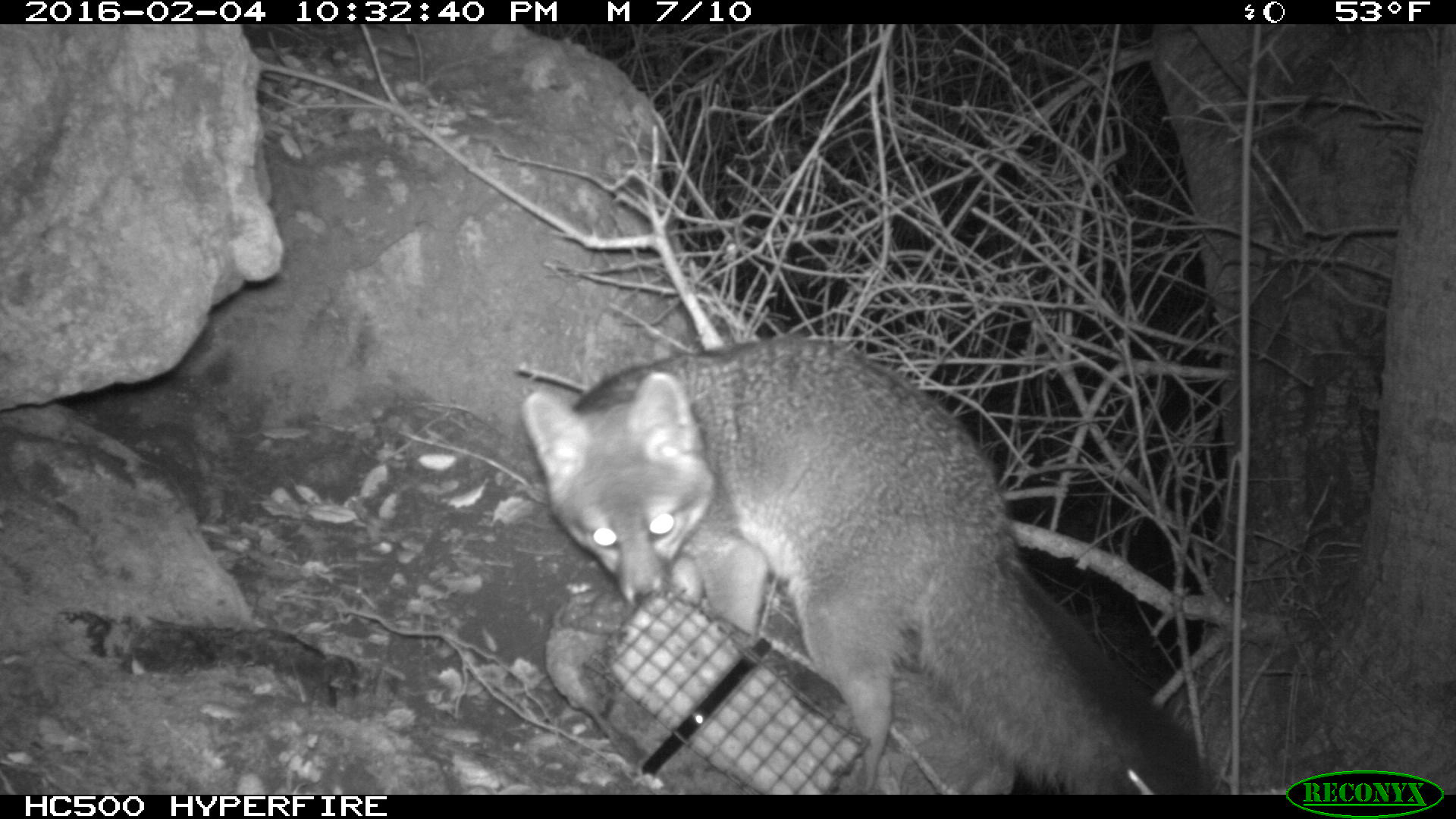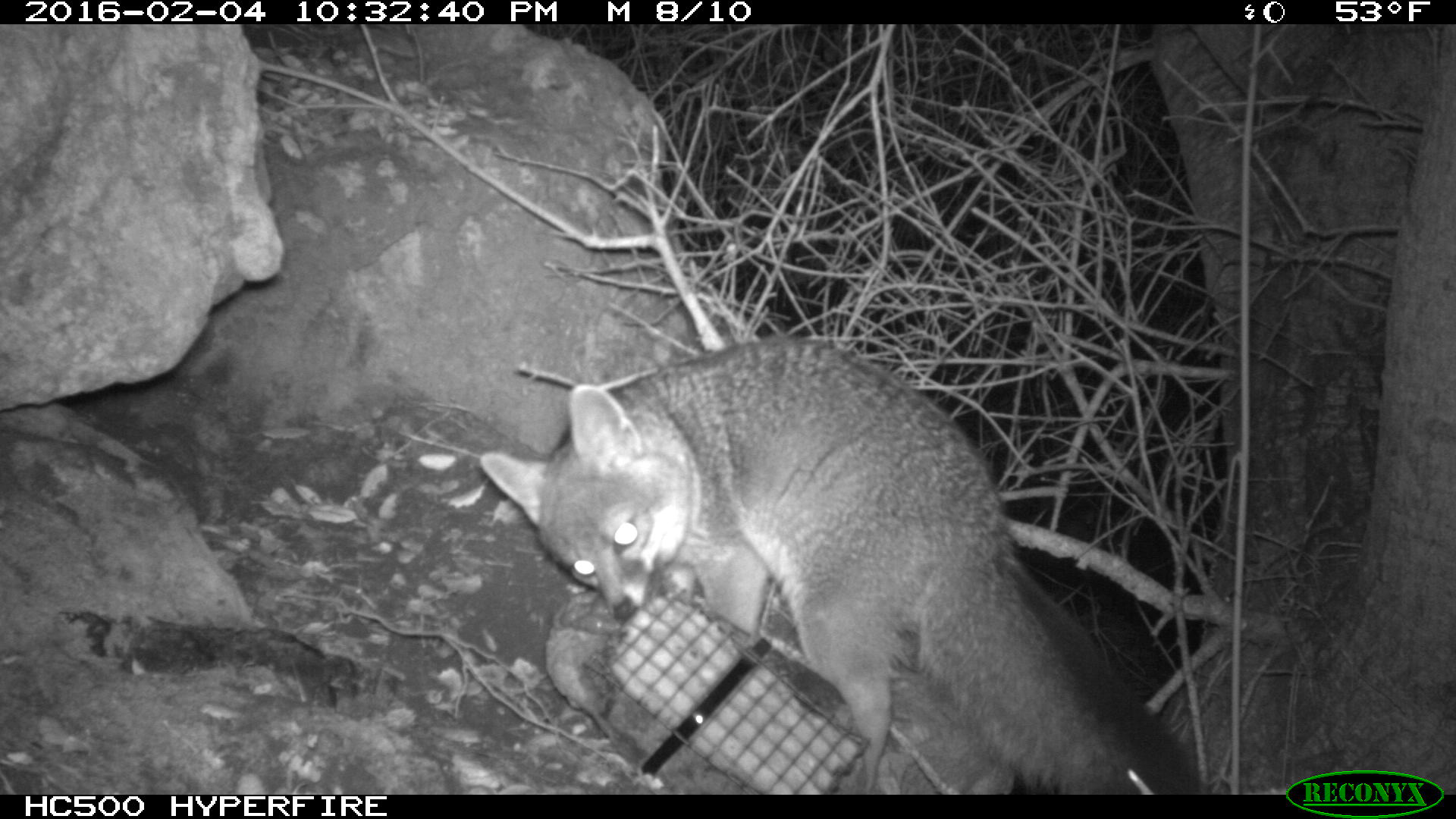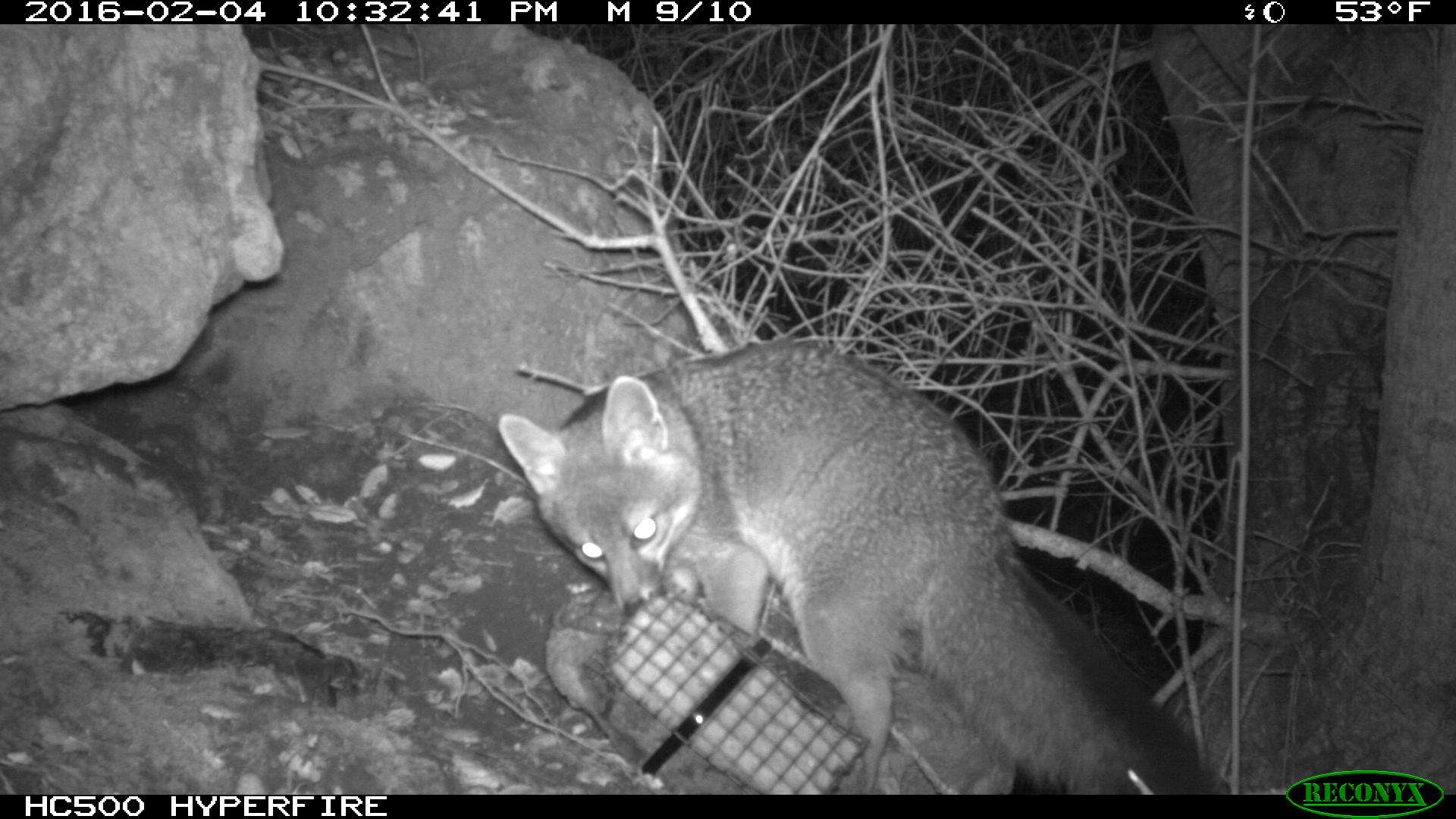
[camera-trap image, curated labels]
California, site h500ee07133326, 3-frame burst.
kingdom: Animalia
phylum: Chordata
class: Mammalia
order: Carnivora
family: Canidae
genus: Urocyon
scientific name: Urocyon littoralis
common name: island fox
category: fox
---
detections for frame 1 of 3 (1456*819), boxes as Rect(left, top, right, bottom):
fox: Rect(521, 330, 1212, 794)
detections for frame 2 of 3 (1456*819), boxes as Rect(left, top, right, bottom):
fox: Rect(479, 337, 1201, 795)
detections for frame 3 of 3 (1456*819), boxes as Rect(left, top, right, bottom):
fox: Rect(496, 339, 1215, 792)